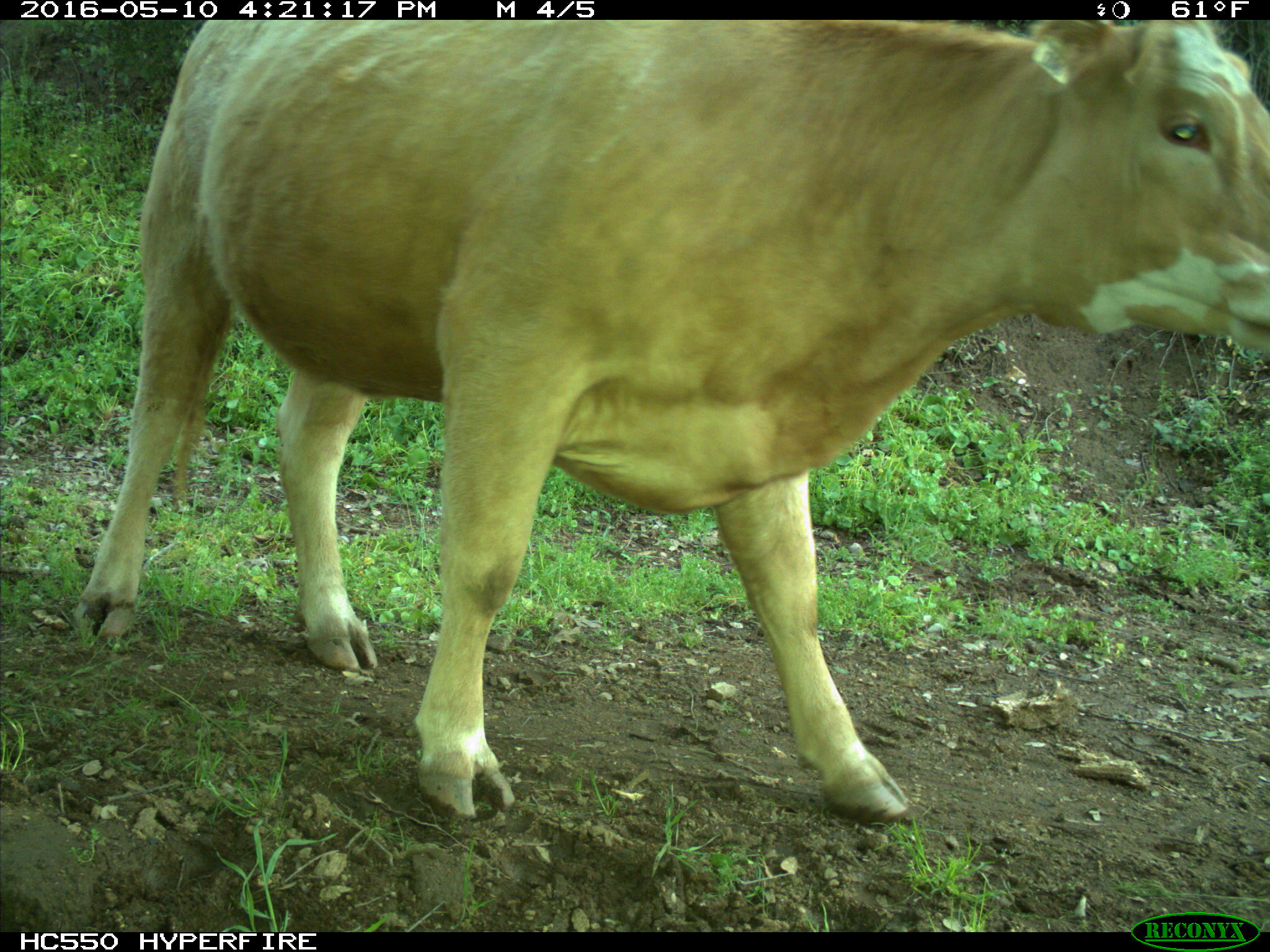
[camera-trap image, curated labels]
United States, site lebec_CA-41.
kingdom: Animalia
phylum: Chordata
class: Mammalia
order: Artiodactyla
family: Bovidae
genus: Bos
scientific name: Bos taurus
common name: domestic cow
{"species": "Bos taurus (domestic cow)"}